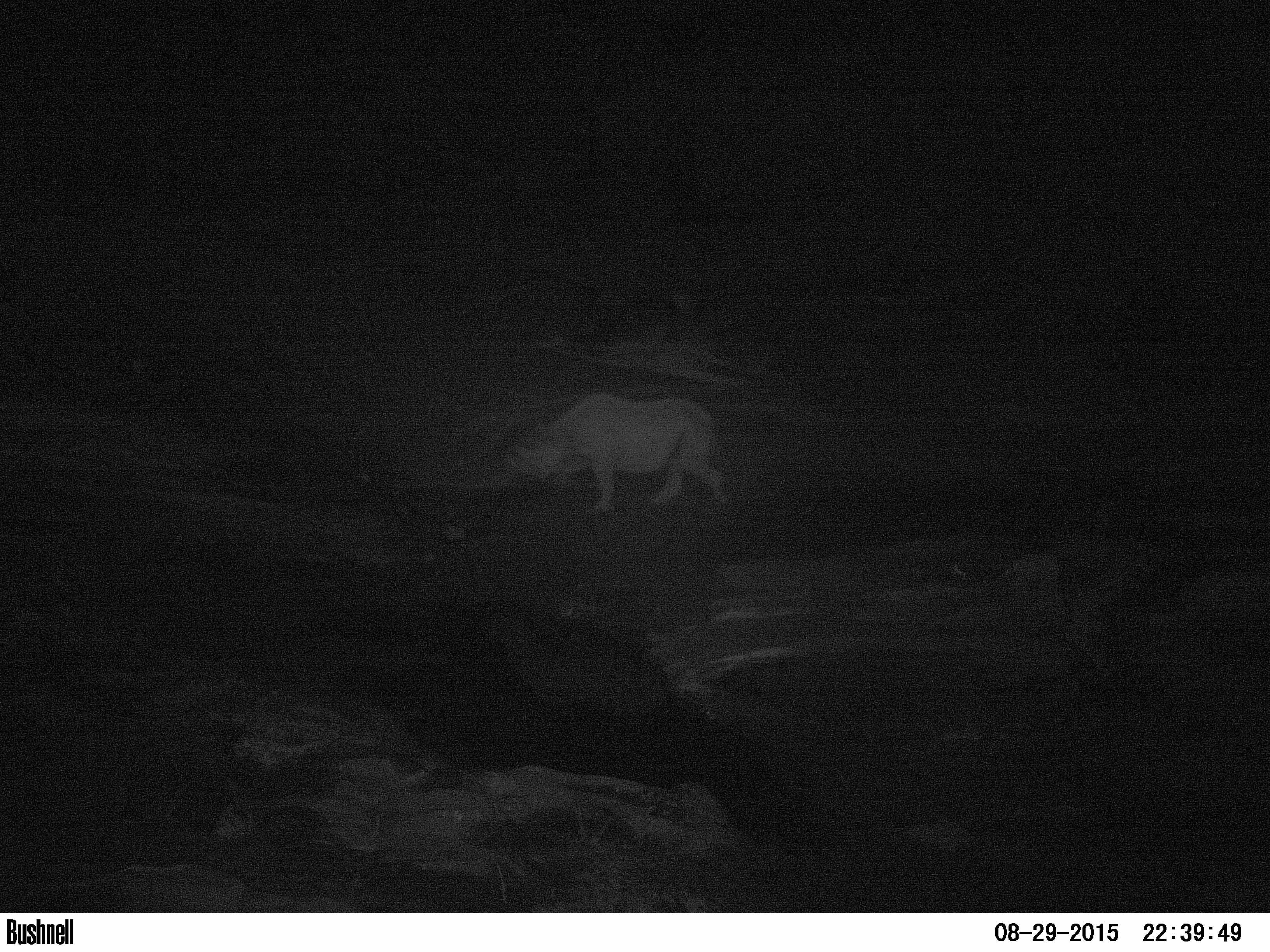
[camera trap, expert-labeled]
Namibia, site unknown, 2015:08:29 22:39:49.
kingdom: Animalia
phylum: Chordata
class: Mammalia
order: Perissodactyla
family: Rhinocerotidae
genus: Diceros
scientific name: Diceros bicornis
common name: black rhinoceros